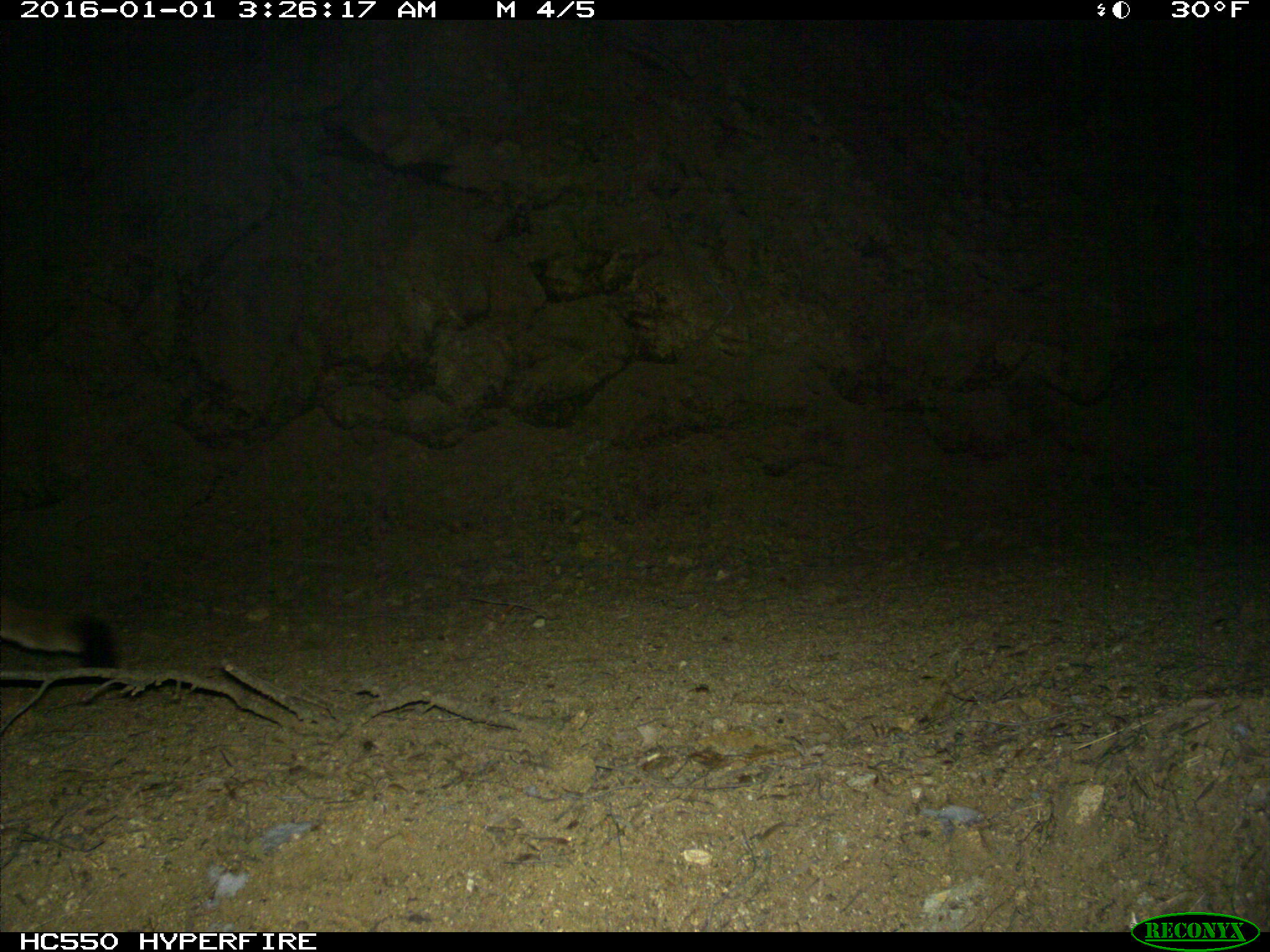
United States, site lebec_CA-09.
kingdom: Animalia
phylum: Chordata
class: Mammalia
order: Carnivora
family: Felidae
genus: Puma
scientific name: Puma concolor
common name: mountain lion